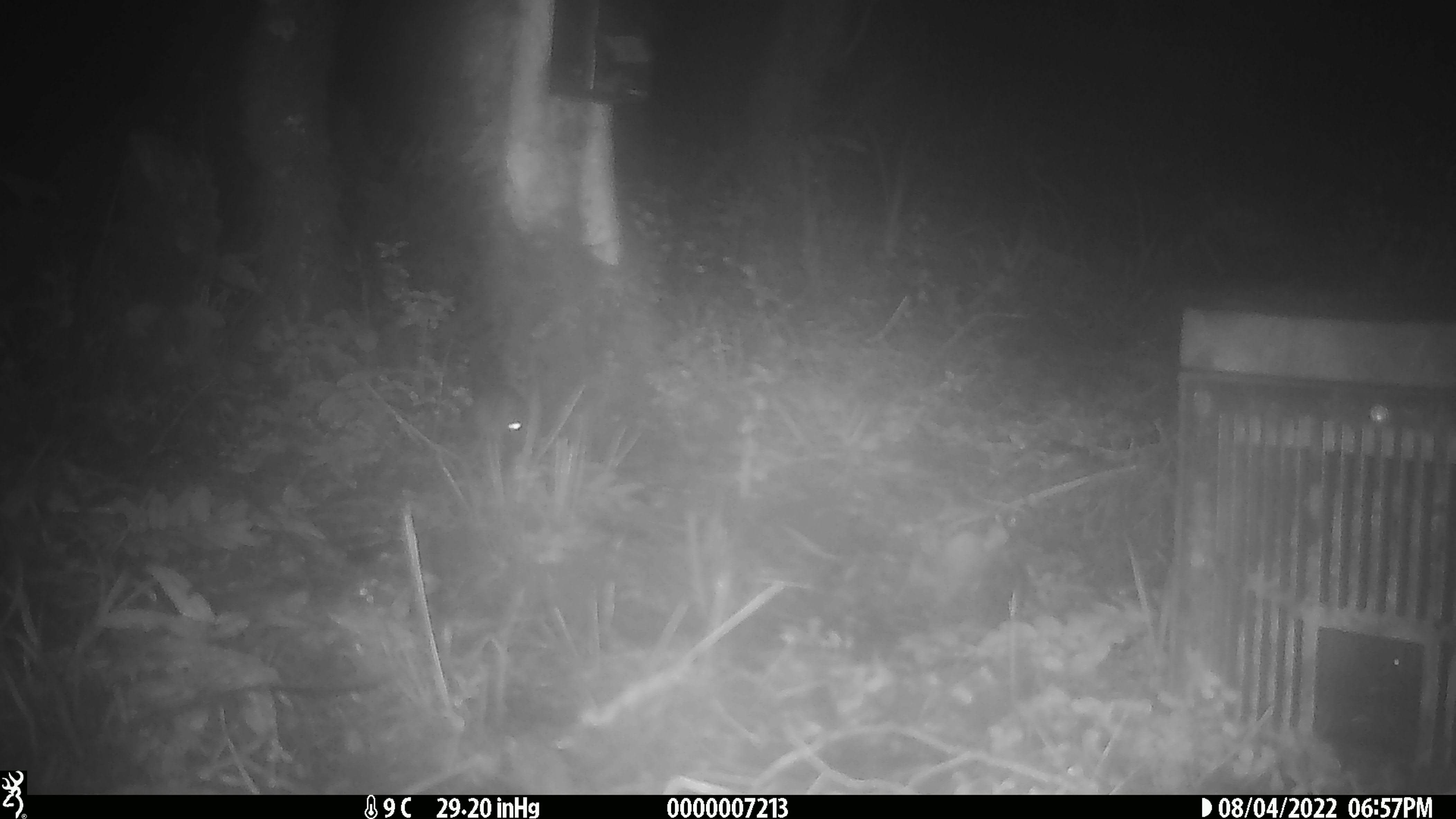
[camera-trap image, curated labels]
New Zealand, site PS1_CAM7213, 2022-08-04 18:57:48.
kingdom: Animalia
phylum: Chordata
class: Mammalia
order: Rodentia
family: Muridae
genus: Mus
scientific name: Mus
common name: mouse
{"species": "mouse (Mus)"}